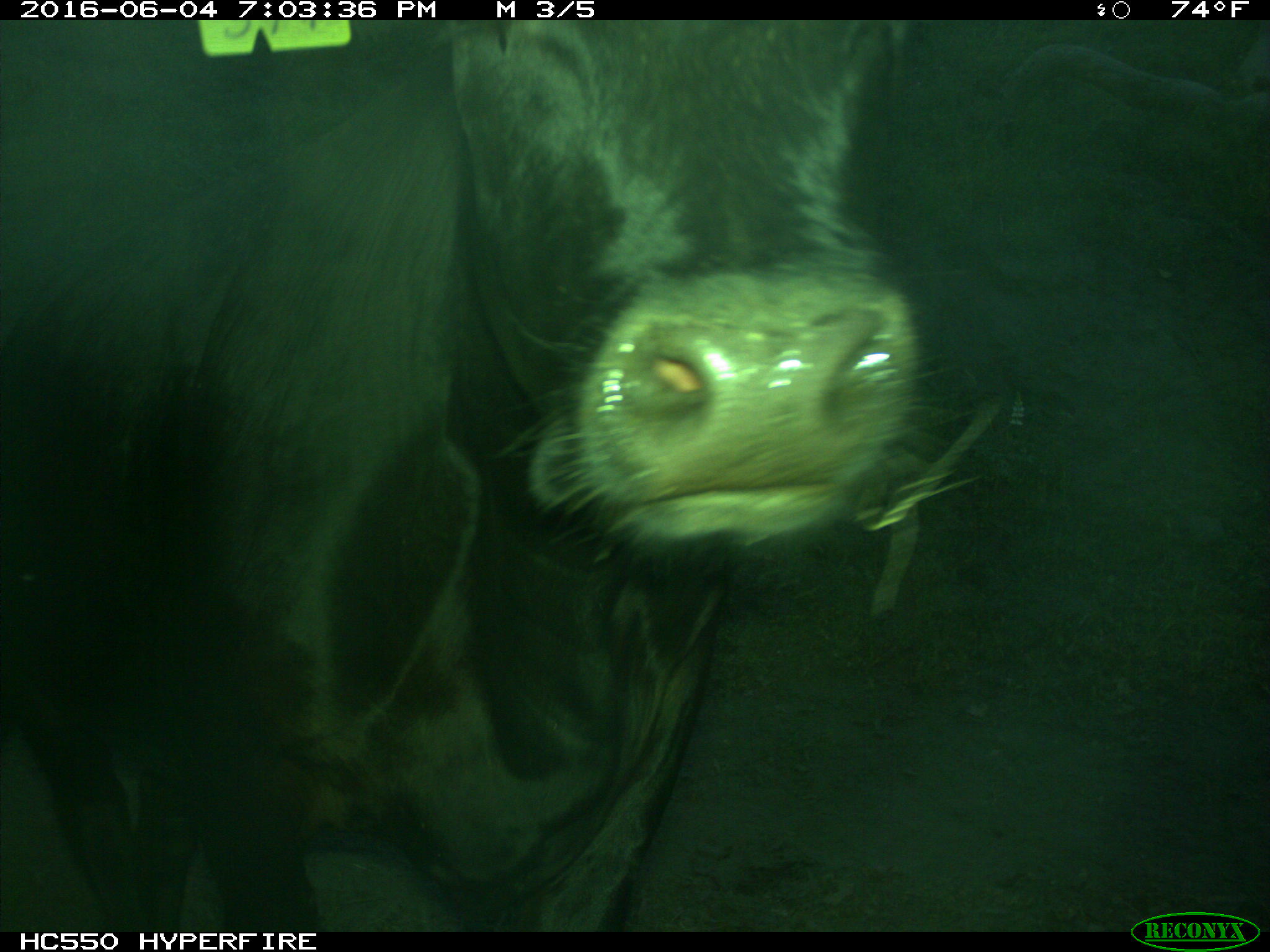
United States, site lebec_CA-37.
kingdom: Animalia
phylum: Chordata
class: Mammalia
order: Artiodactyla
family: Bovidae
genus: Bos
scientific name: Bos taurus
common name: domestic cow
Bos taurus (domestic cow).